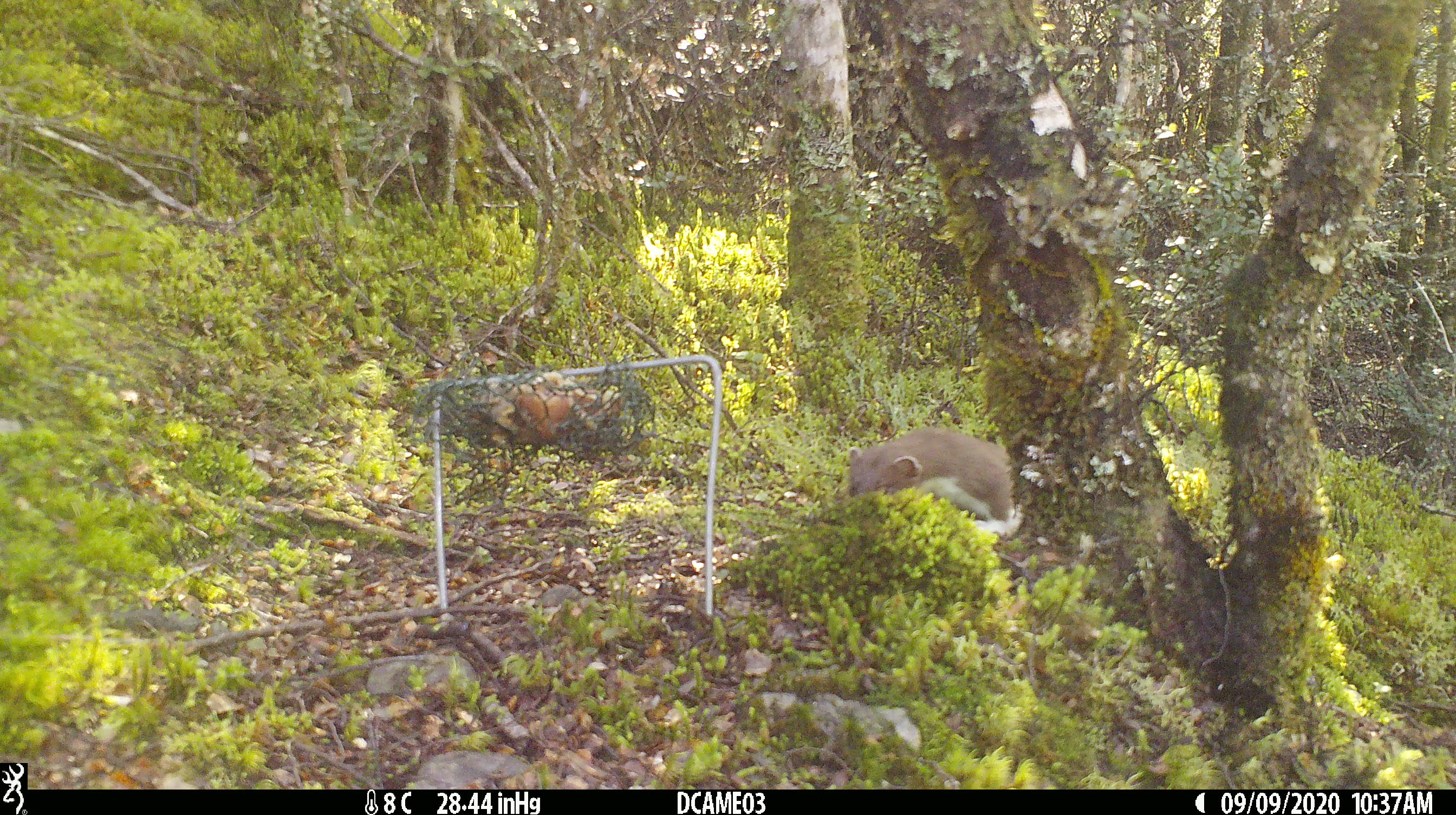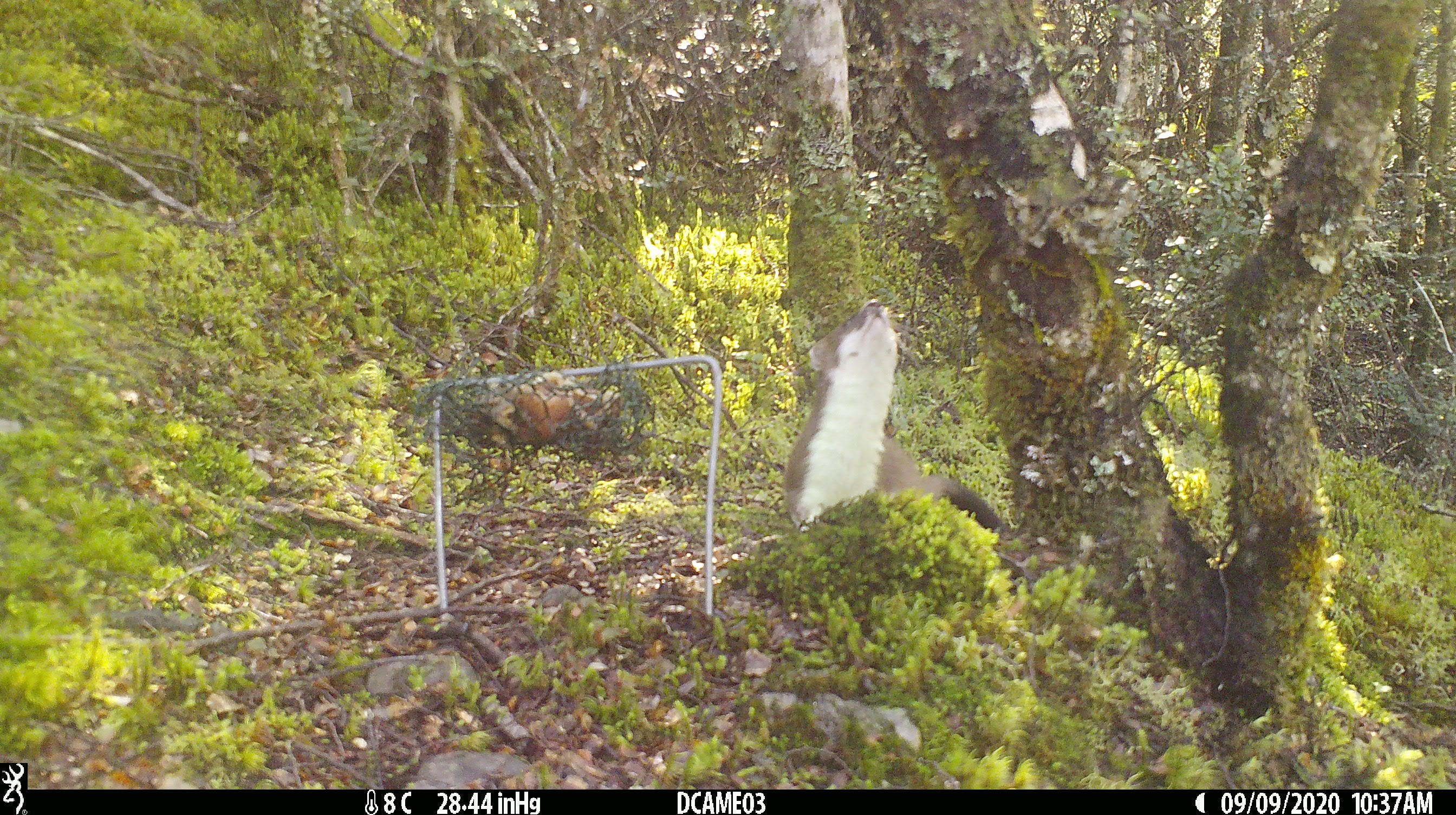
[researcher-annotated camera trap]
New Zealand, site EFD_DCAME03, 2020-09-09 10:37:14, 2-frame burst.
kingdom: Animalia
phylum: Chordata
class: Mammalia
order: Carnivora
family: Mustelidae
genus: Mustela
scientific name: Mustela erminea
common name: stoat